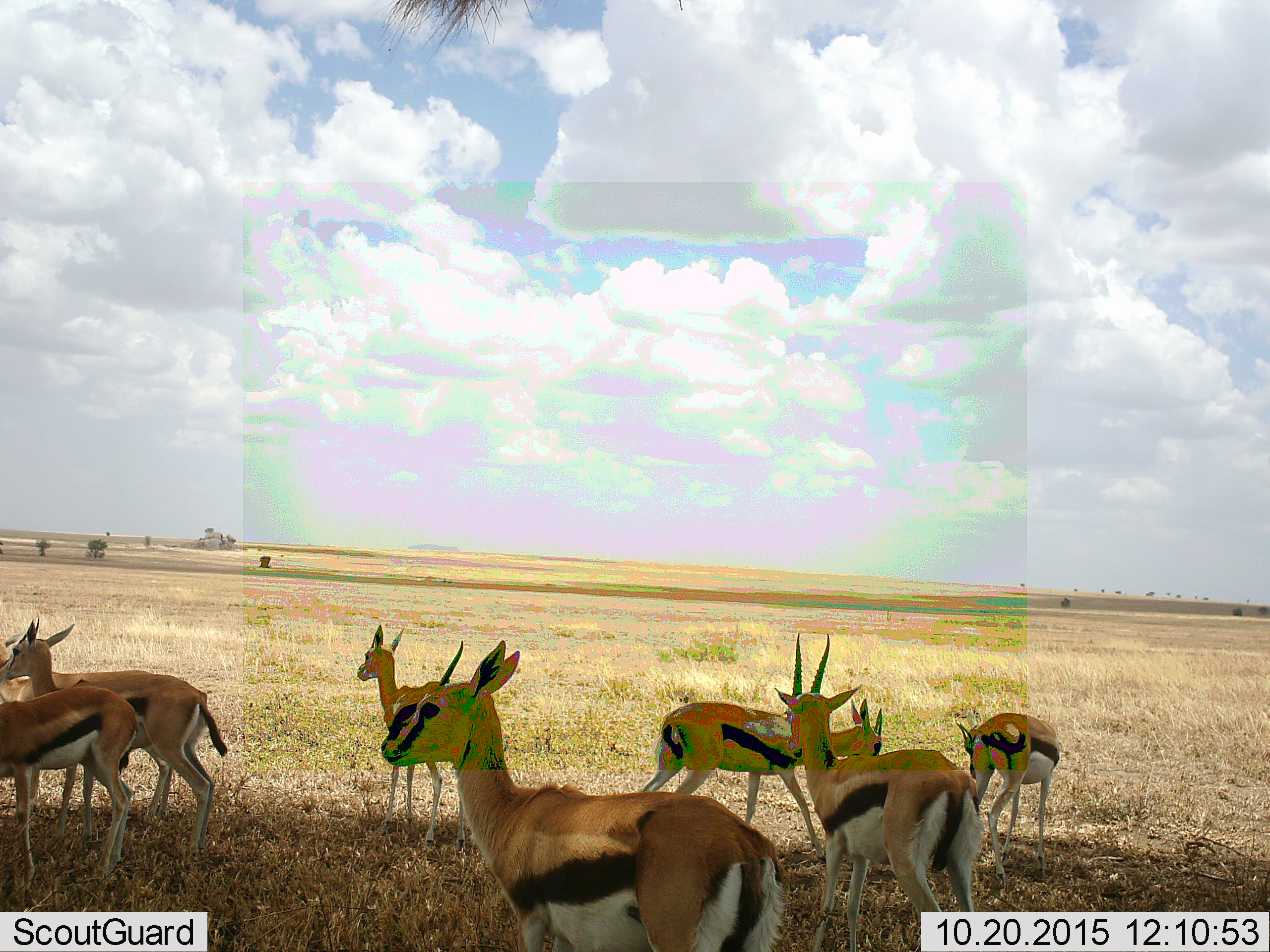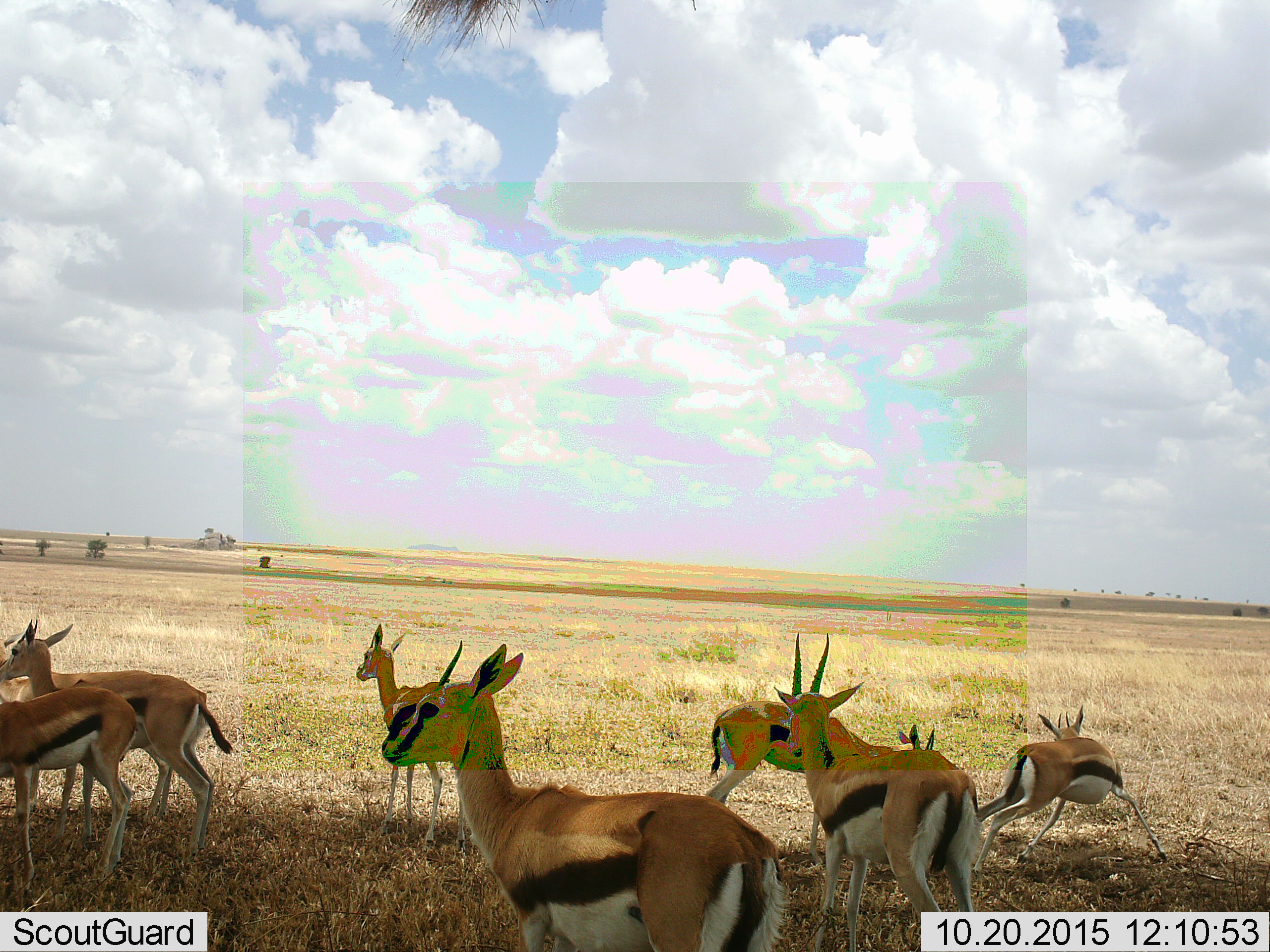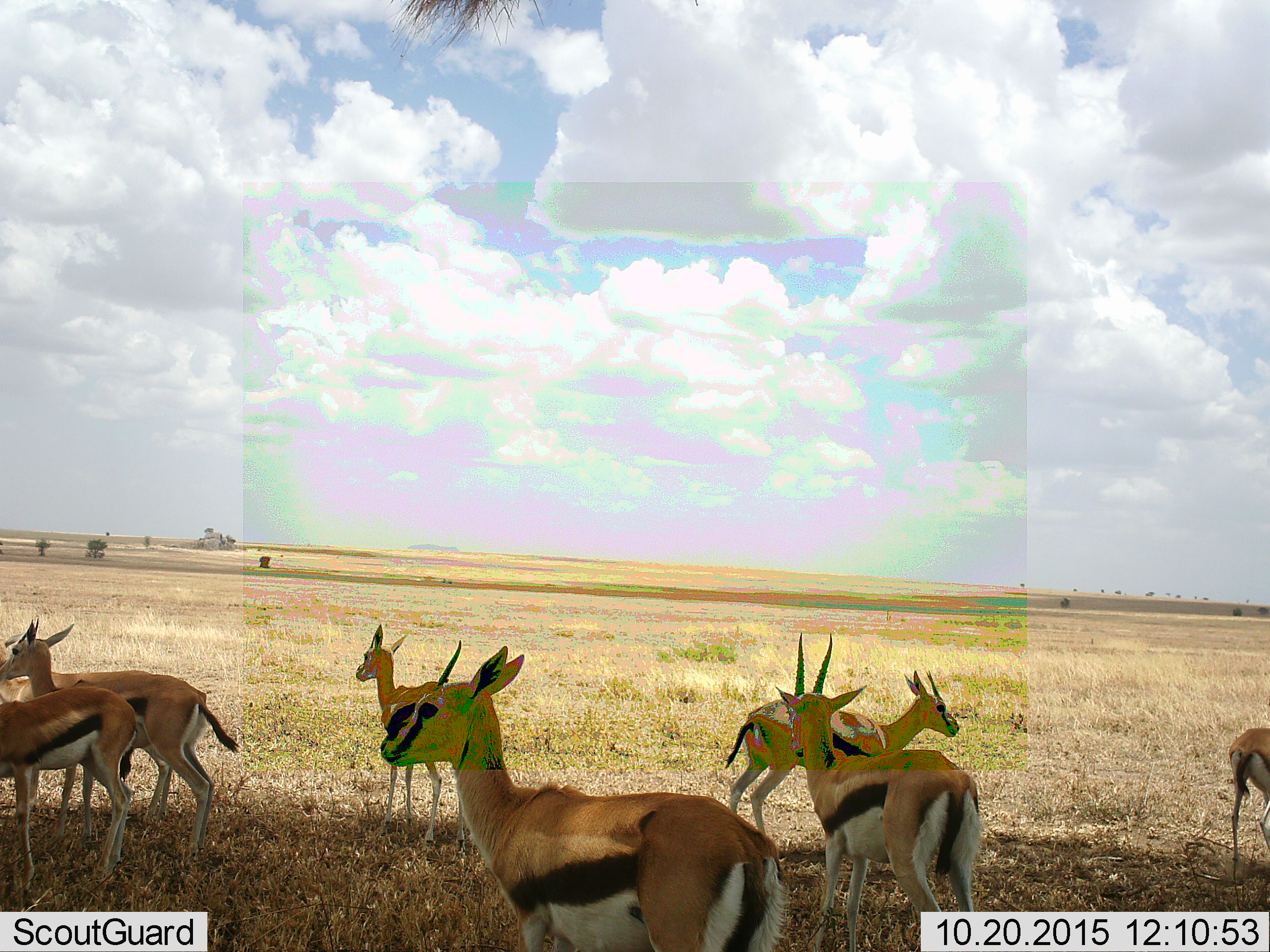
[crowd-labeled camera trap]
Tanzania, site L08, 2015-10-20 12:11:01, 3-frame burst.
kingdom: Animalia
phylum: Chordata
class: Mammalia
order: Artiodactyla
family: Bovidae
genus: Eudorcas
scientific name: Eudorcas thomsonii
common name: thomson's gazelle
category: gazellethomsons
Gazellethomsons (thomson's gazelle) (Eudorcas thomsonii), count 7. Behavior (volunteer vote fractions): standing 100%, resting 0%, moving 67%, interacting 33%. Young present (vote fraction): 0%. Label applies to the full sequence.